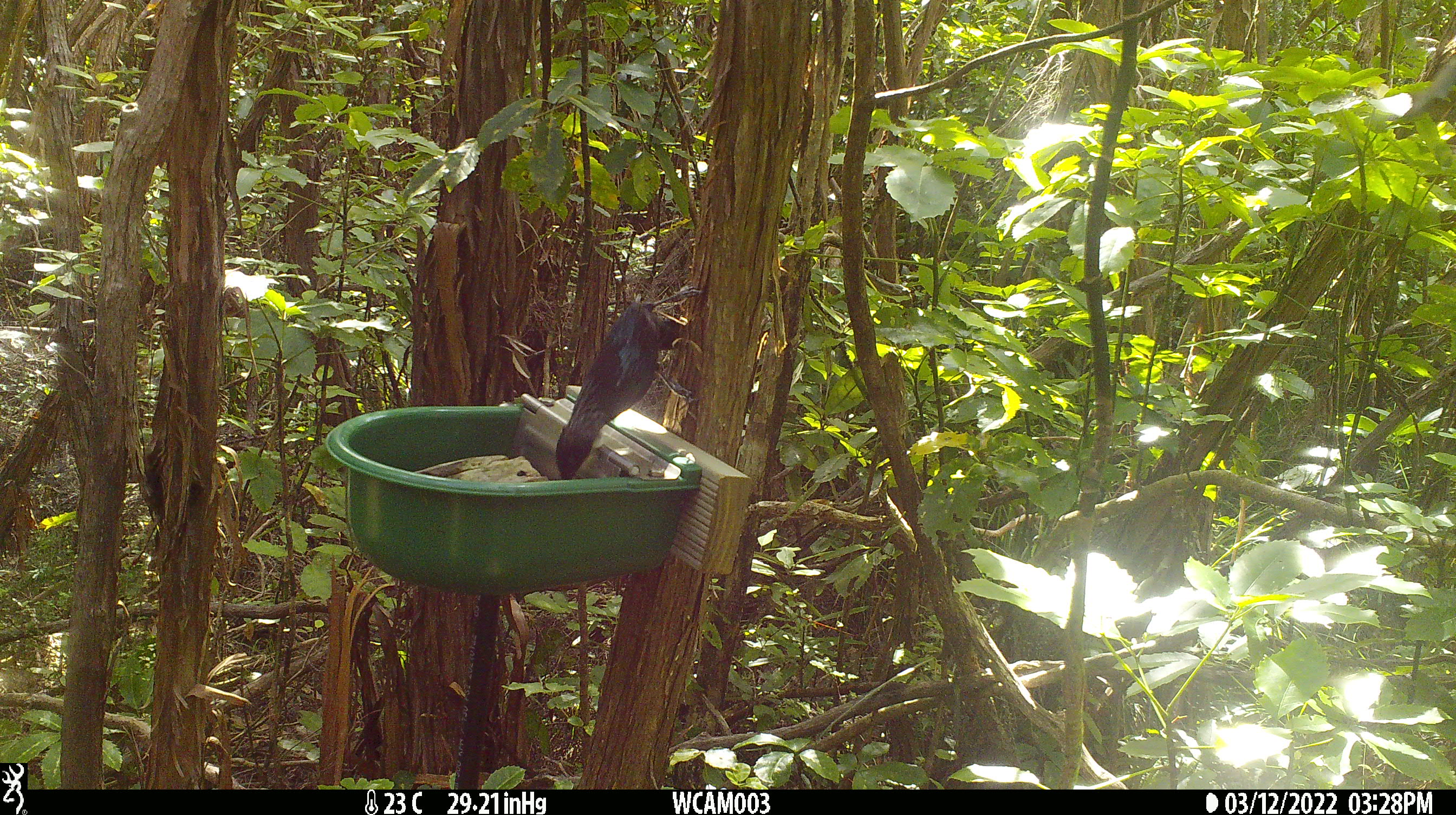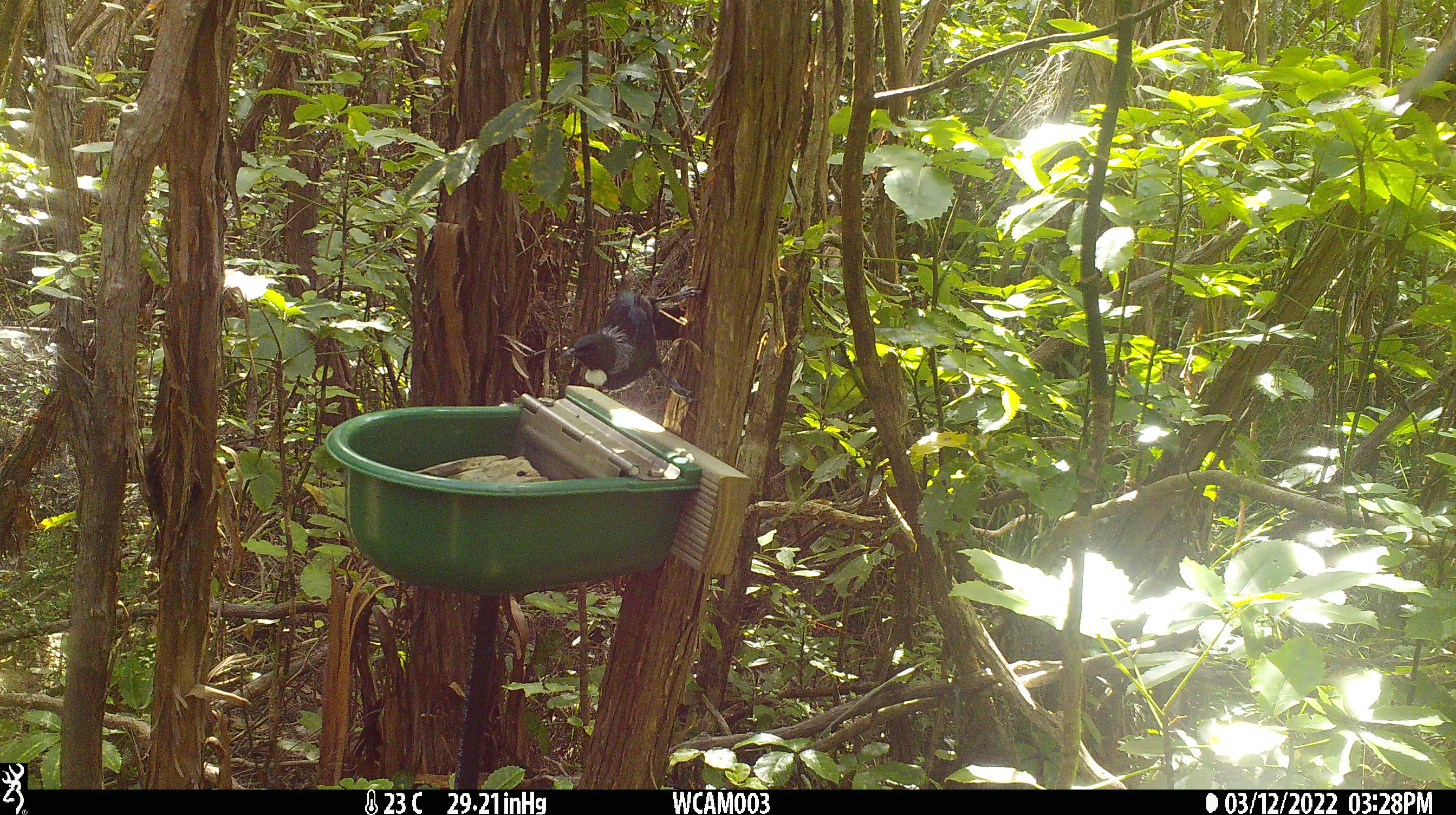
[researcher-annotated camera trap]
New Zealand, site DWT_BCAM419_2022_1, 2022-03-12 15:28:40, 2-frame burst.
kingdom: Animalia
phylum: Chordata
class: Aves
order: Passeriformes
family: Meliphagidae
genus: Prosthemadera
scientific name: Prosthemadera novaeseelandiae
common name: tui